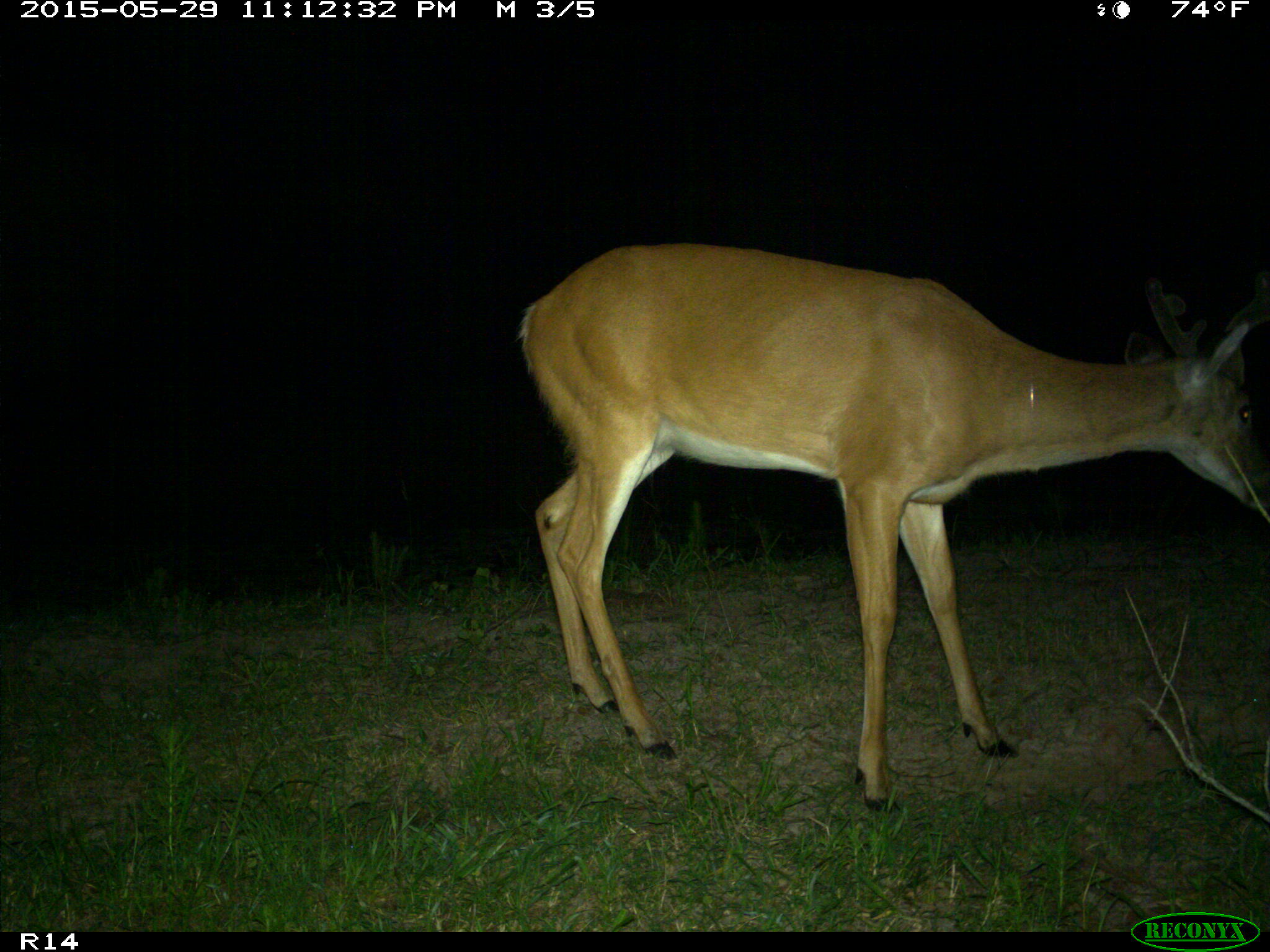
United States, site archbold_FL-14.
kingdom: Animalia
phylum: Chordata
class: Mammalia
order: Artiodactyla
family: Cervidae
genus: Odocoileus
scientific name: Odocoileus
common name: deer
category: unidentified deer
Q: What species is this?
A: Unidentified deer (deer) (Odocoileus).